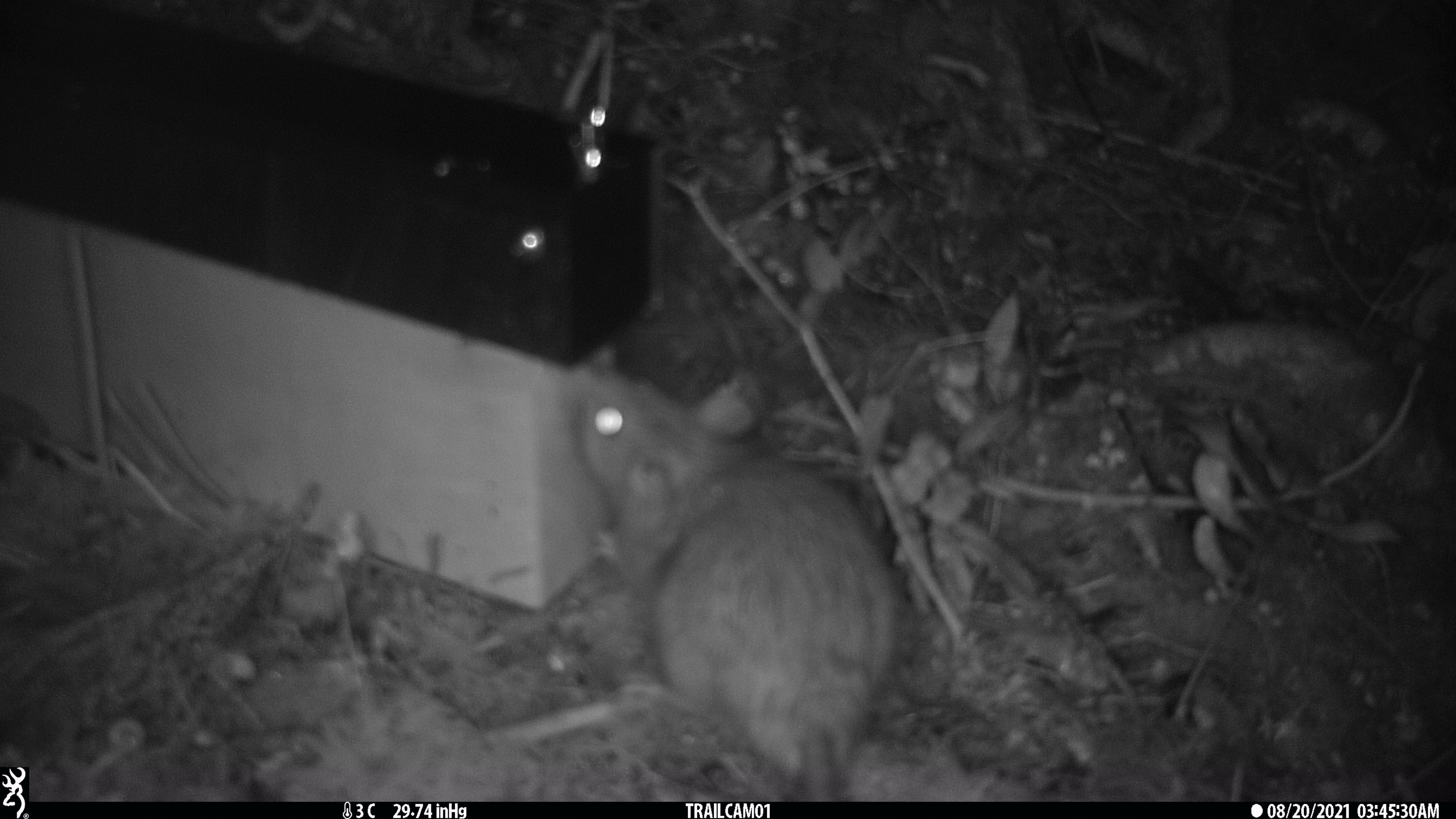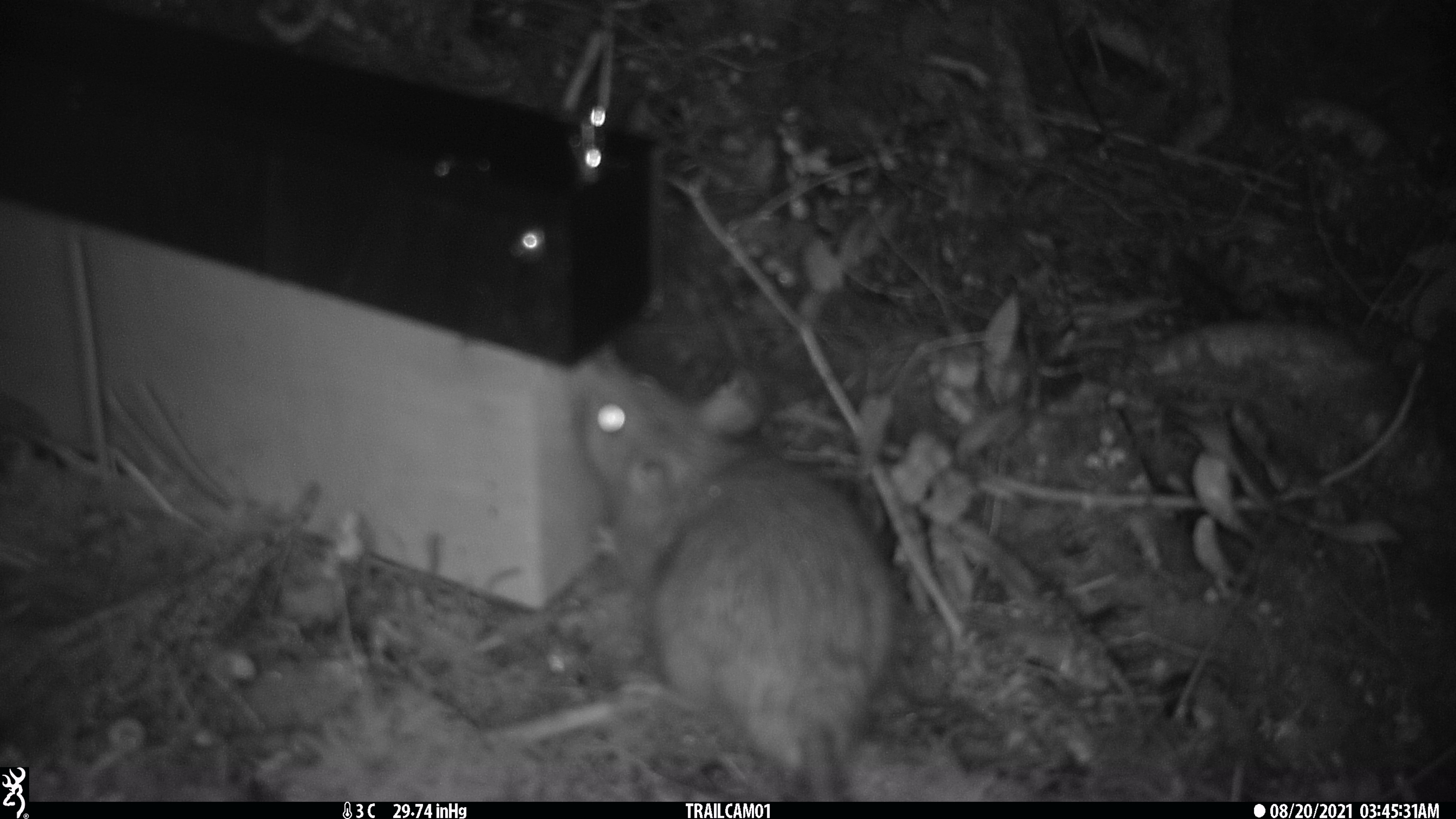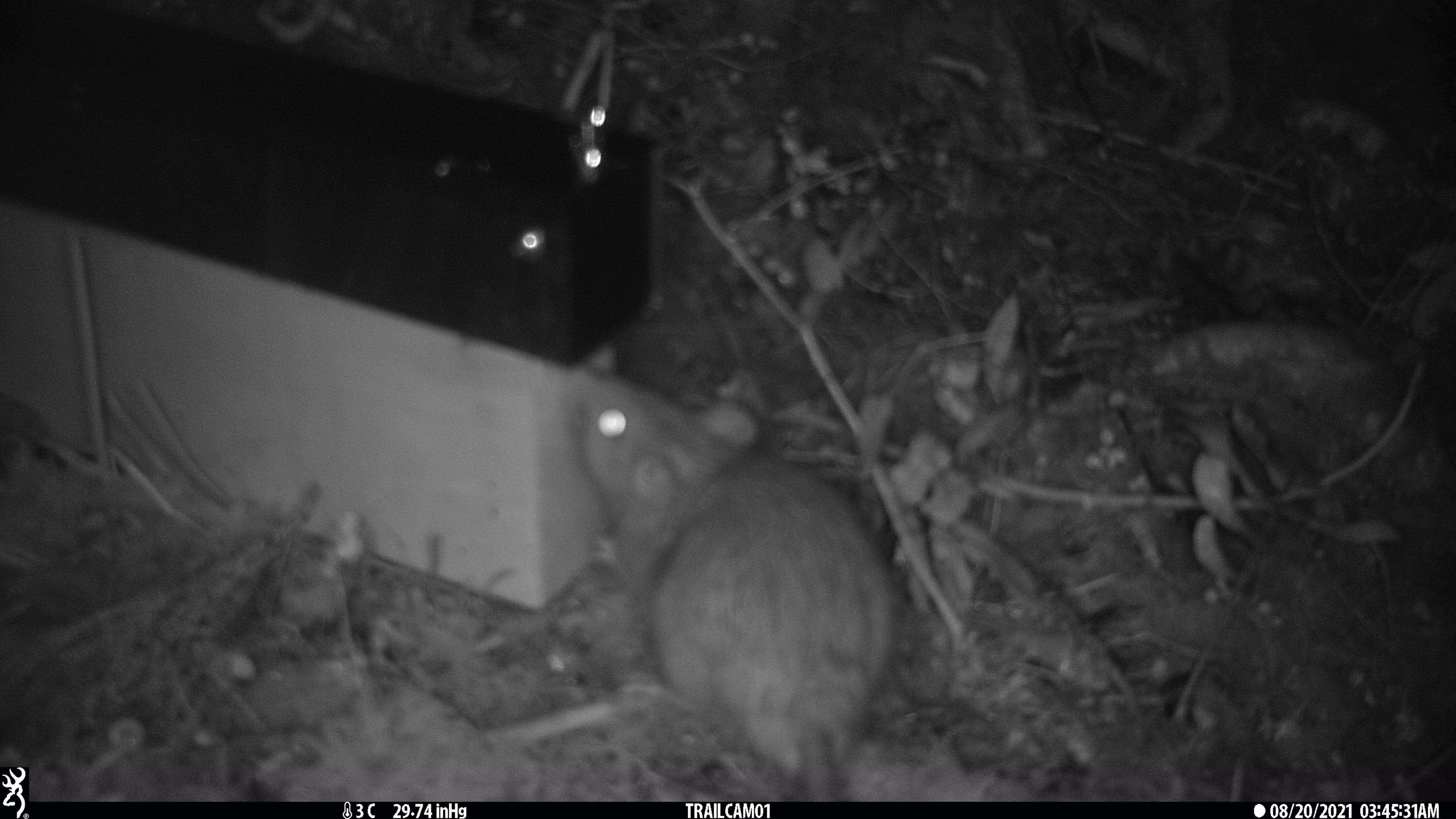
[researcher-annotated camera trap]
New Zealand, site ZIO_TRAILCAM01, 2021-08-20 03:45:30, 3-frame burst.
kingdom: Animalia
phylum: Chordata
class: Mammalia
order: Rodentia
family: Muridae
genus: Rattus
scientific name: Rattus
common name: rat